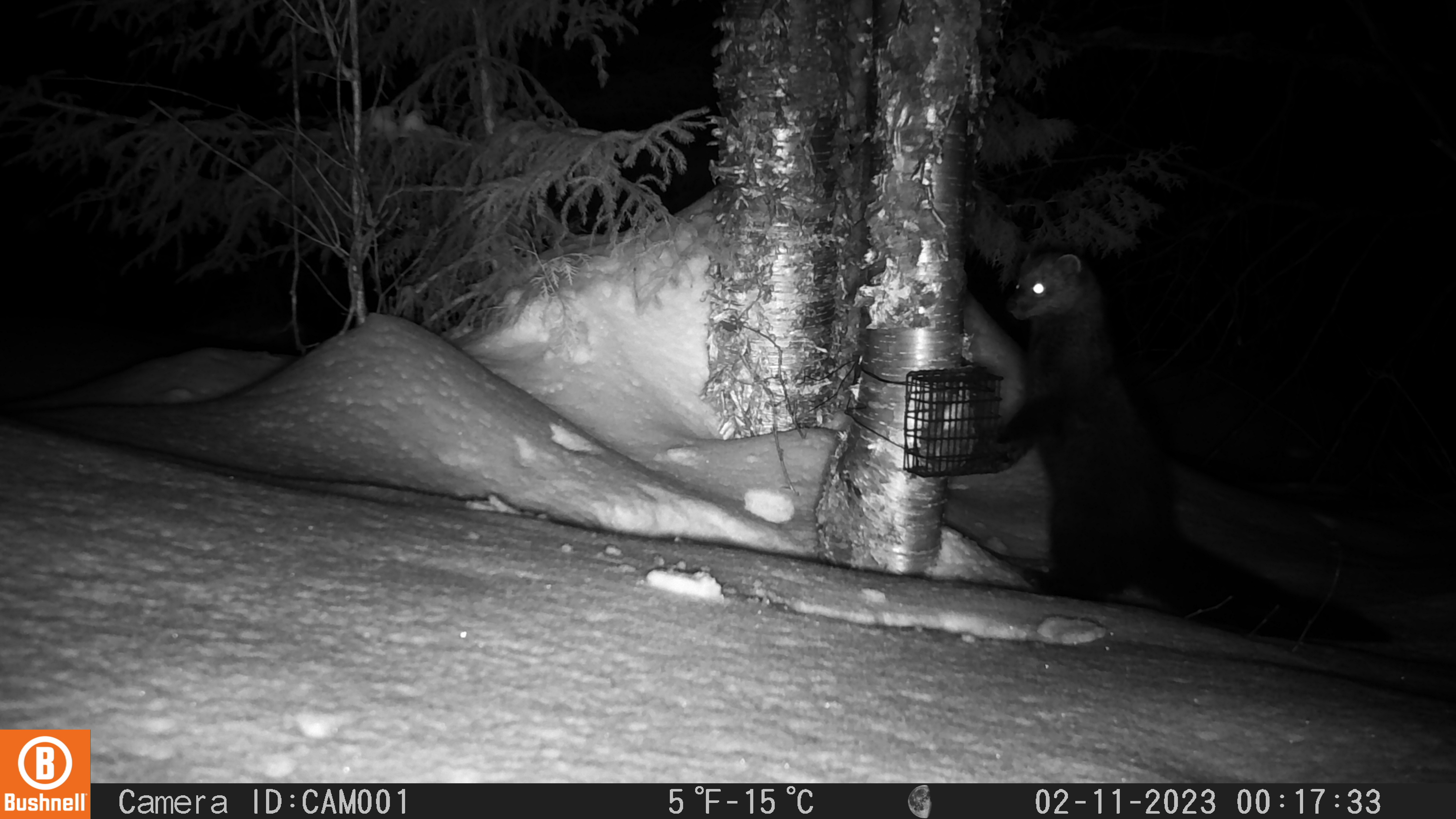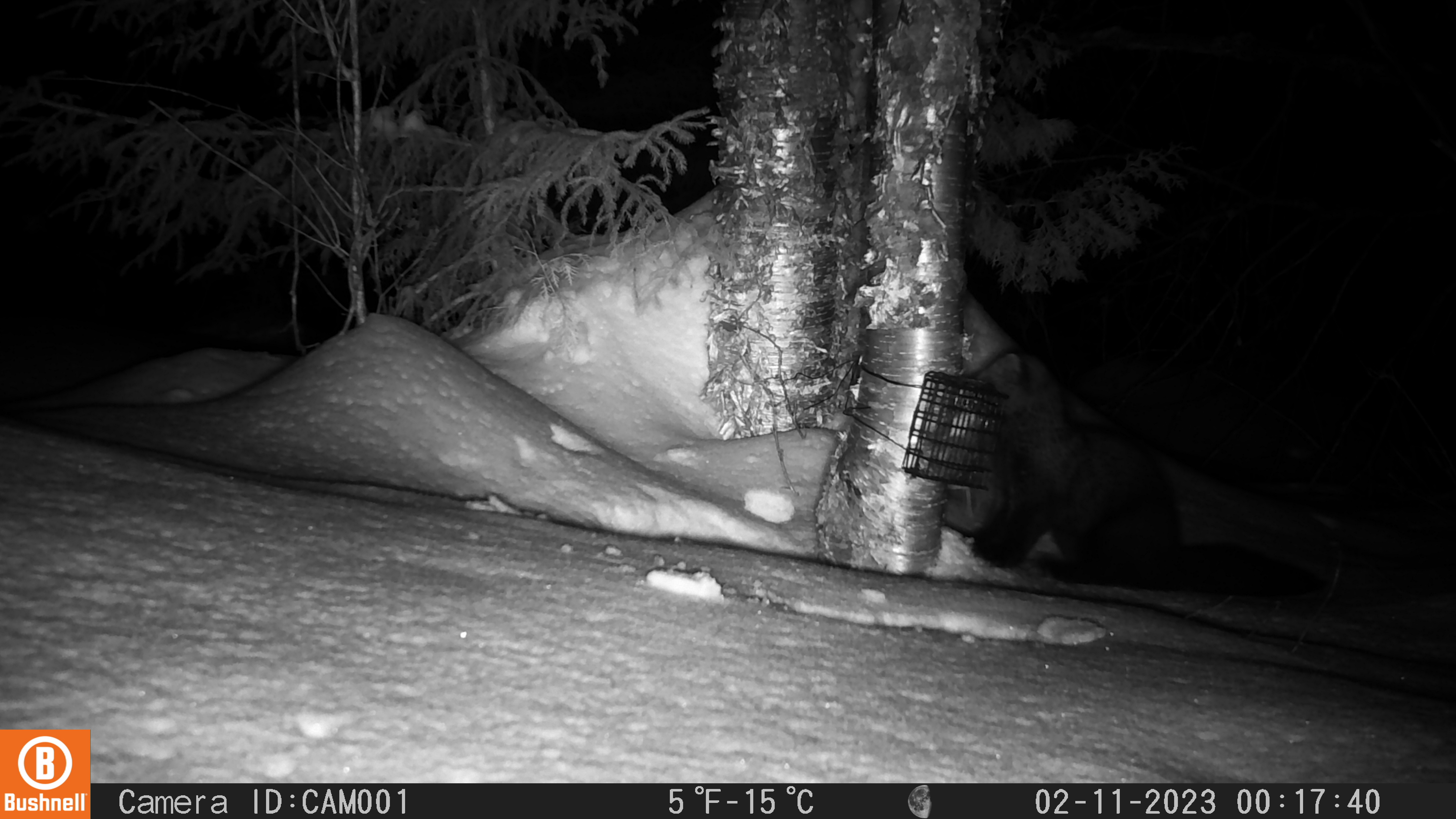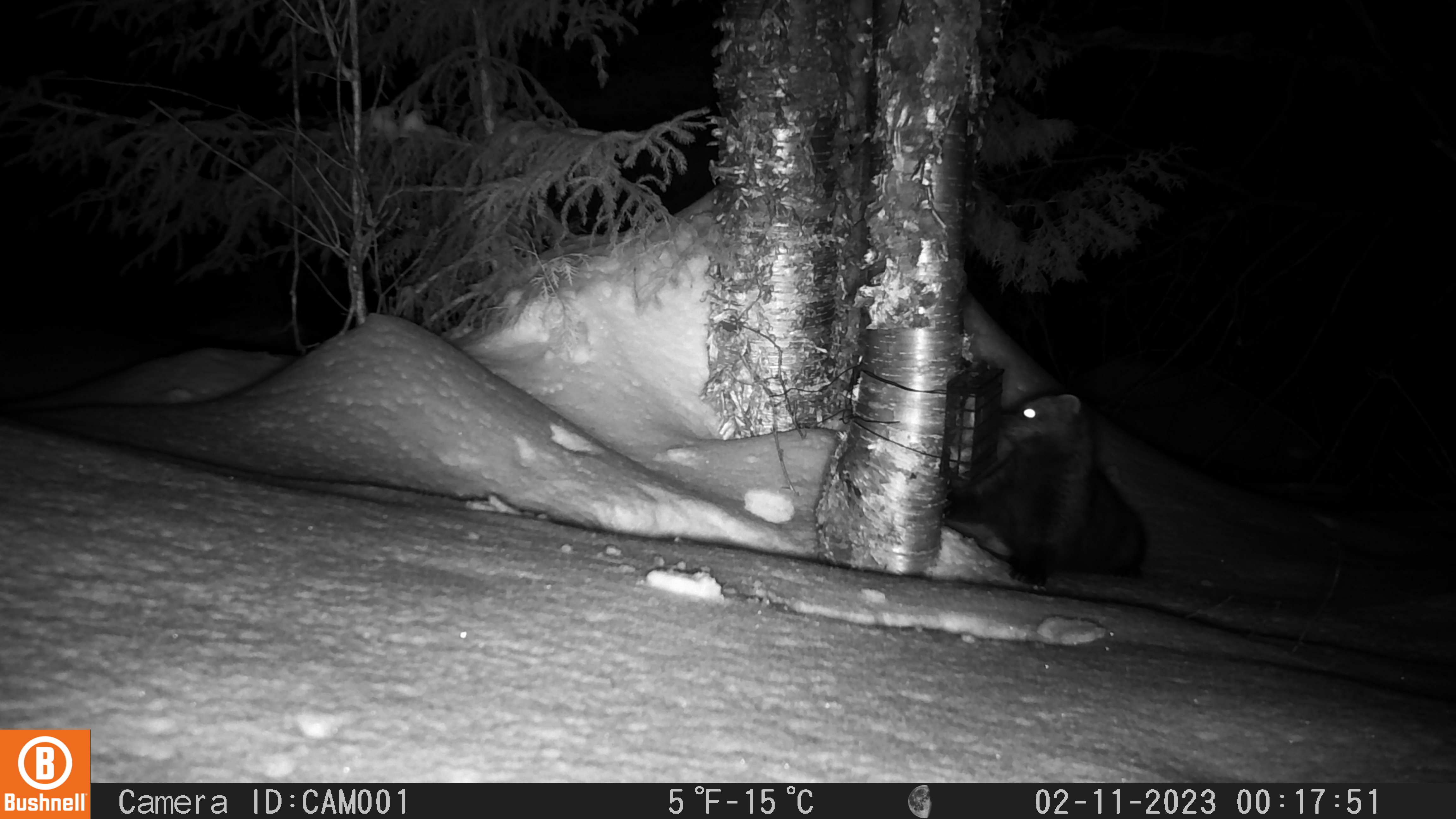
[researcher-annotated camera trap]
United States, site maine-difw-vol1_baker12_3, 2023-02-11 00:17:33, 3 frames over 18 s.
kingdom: Animalia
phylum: Chordata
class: Mammalia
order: Carnivora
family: Mustelidae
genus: Pekania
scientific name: Pekania pennanti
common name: fisher